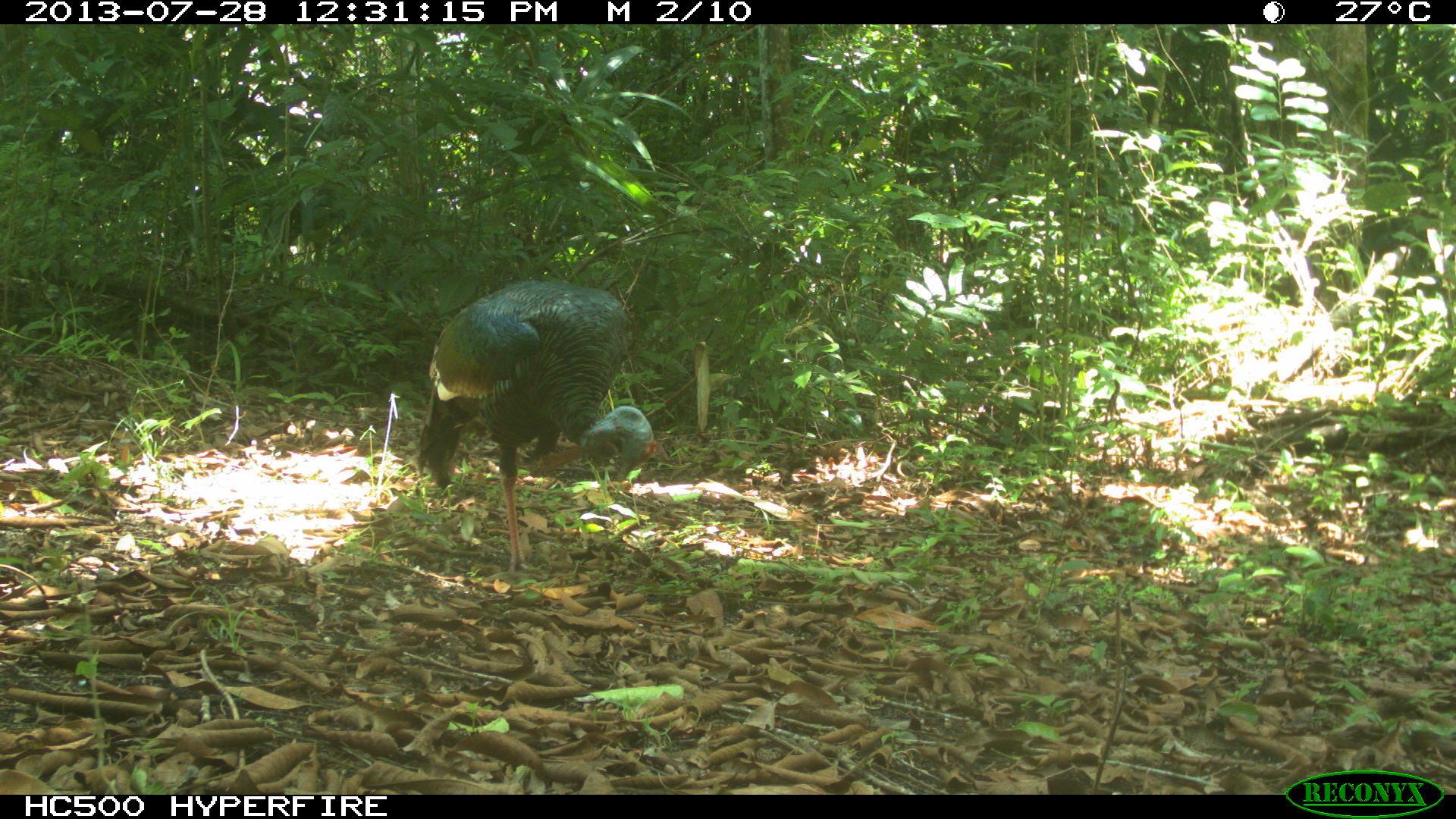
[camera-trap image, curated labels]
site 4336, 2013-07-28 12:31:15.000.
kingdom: Animalia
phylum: Chordata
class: Aves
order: Galliformes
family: Phasianidae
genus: Meleagris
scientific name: Meleagris ocellata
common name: ocellated turkey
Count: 1.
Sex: male.